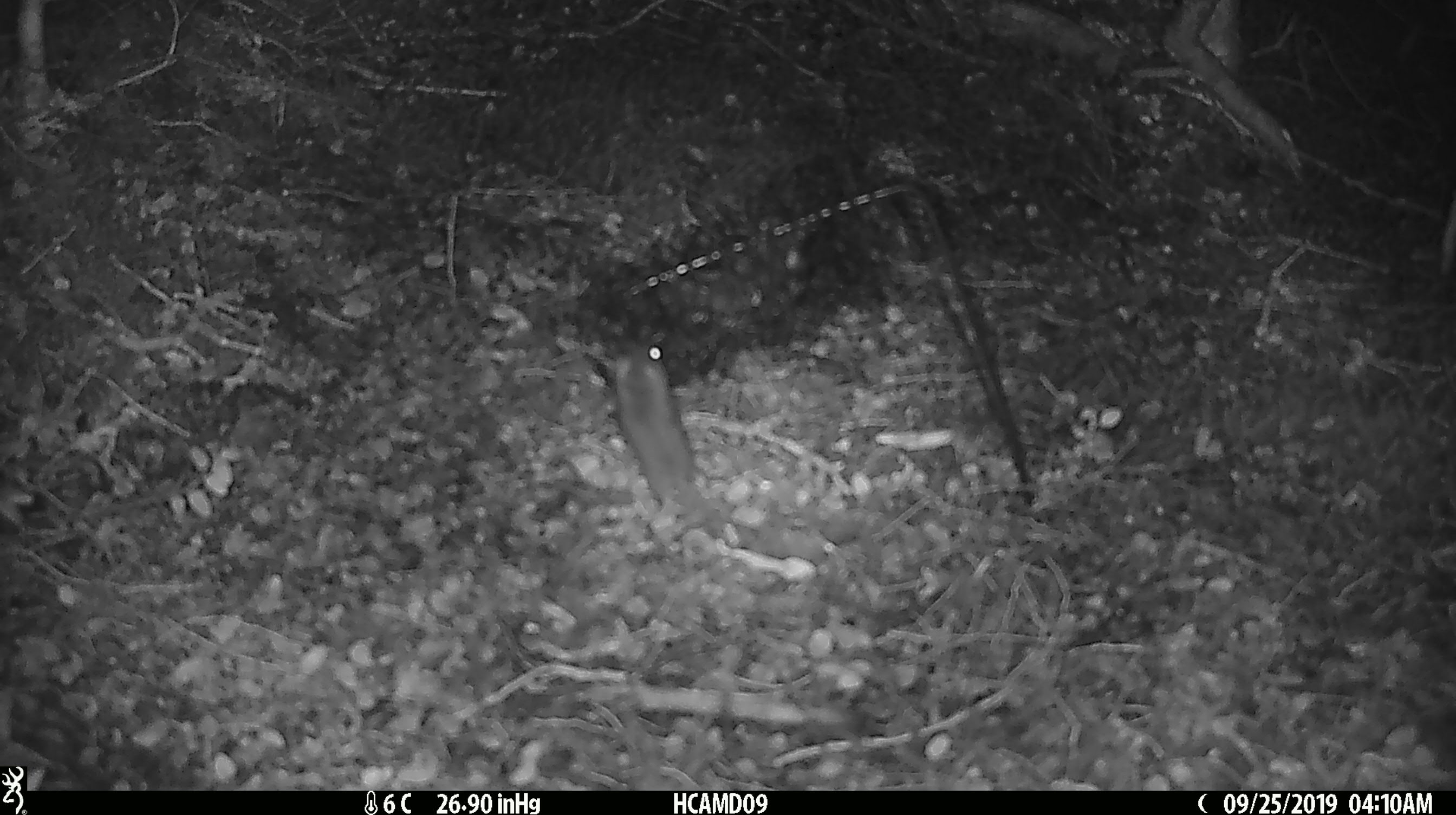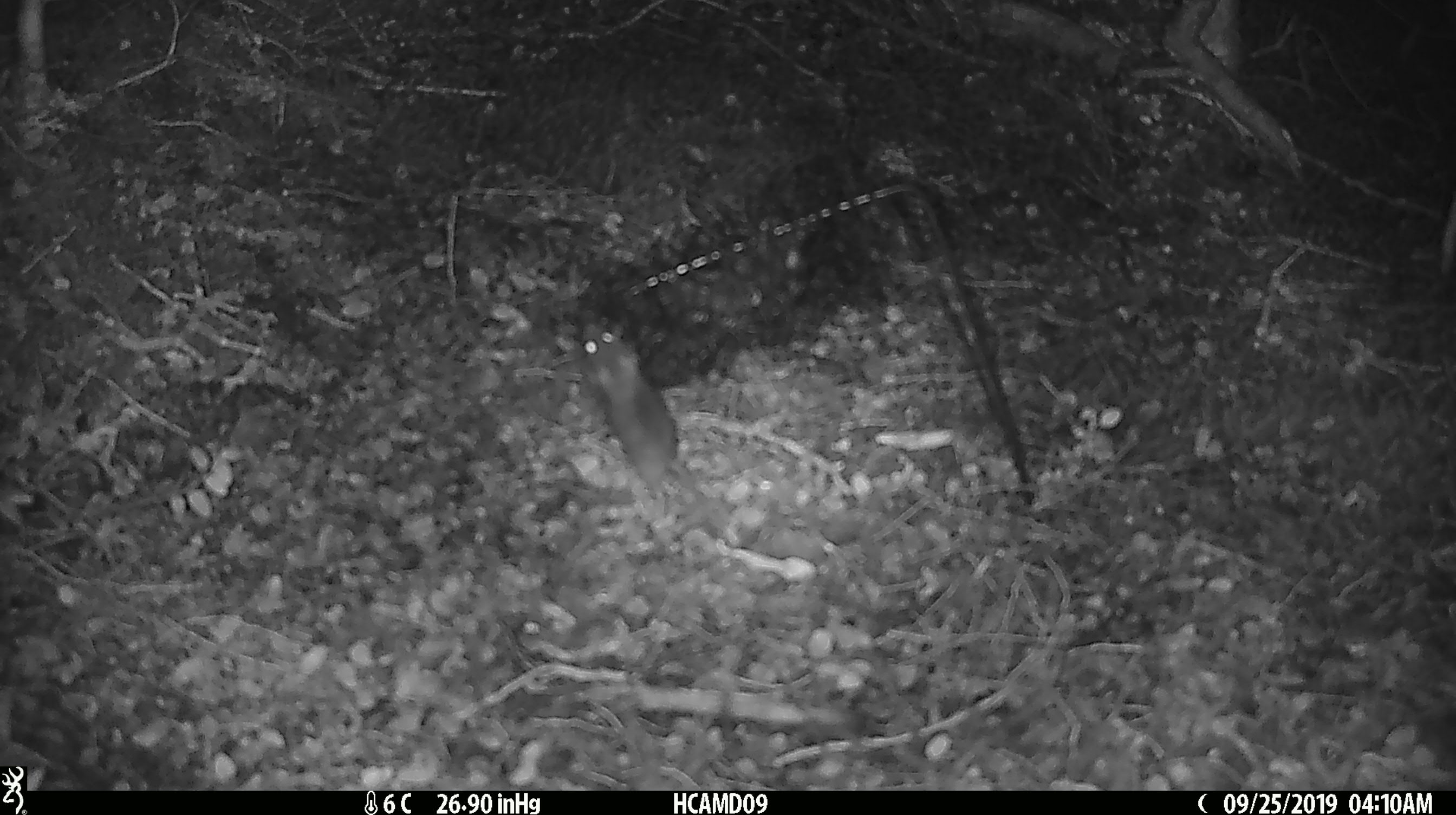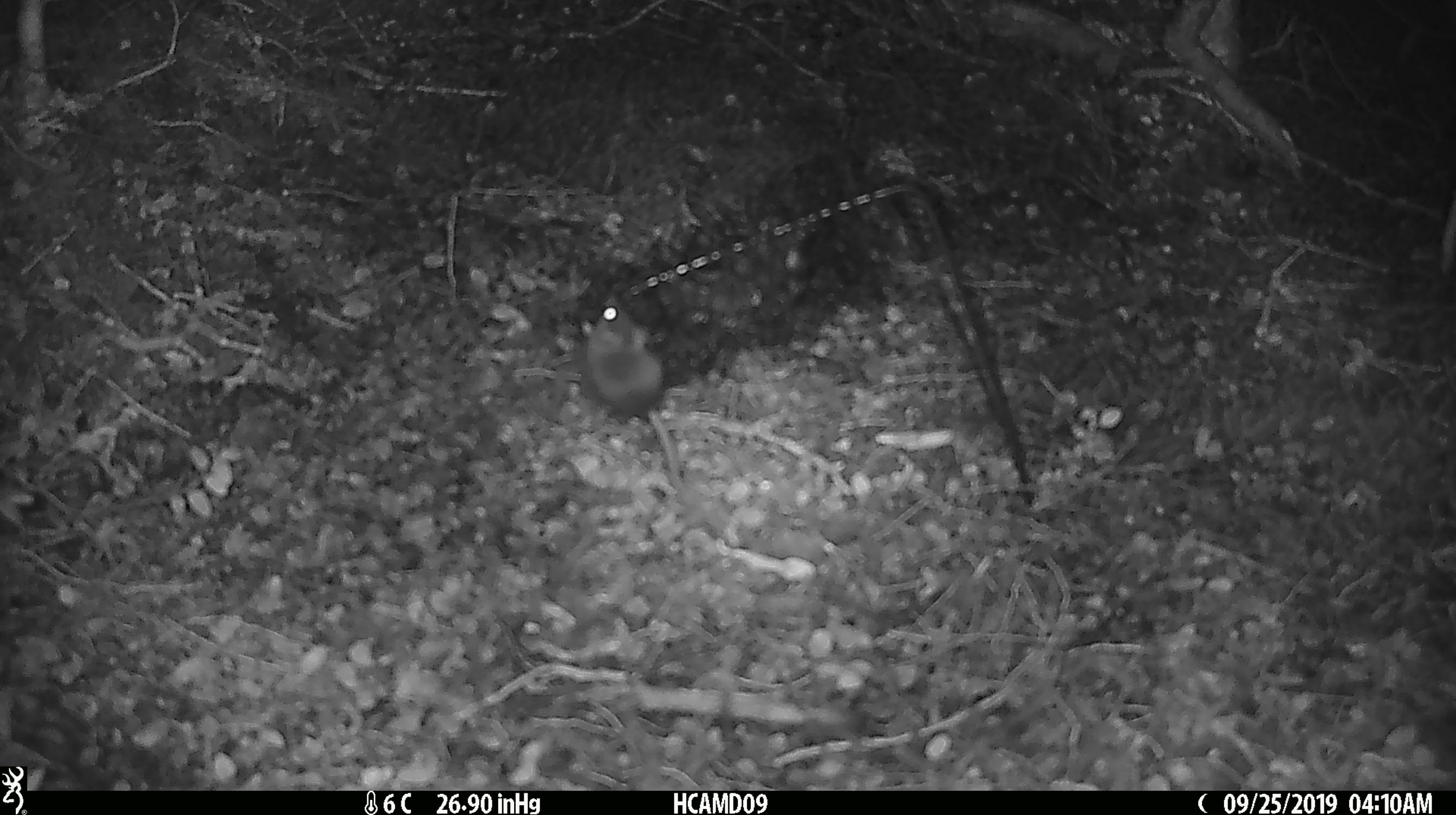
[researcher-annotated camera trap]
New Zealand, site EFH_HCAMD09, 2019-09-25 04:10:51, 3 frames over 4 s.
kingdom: Animalia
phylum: Chordata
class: Mammalia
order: Rodentia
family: Muridae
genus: Mus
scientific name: Mus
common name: mouse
Mouse (Mus).